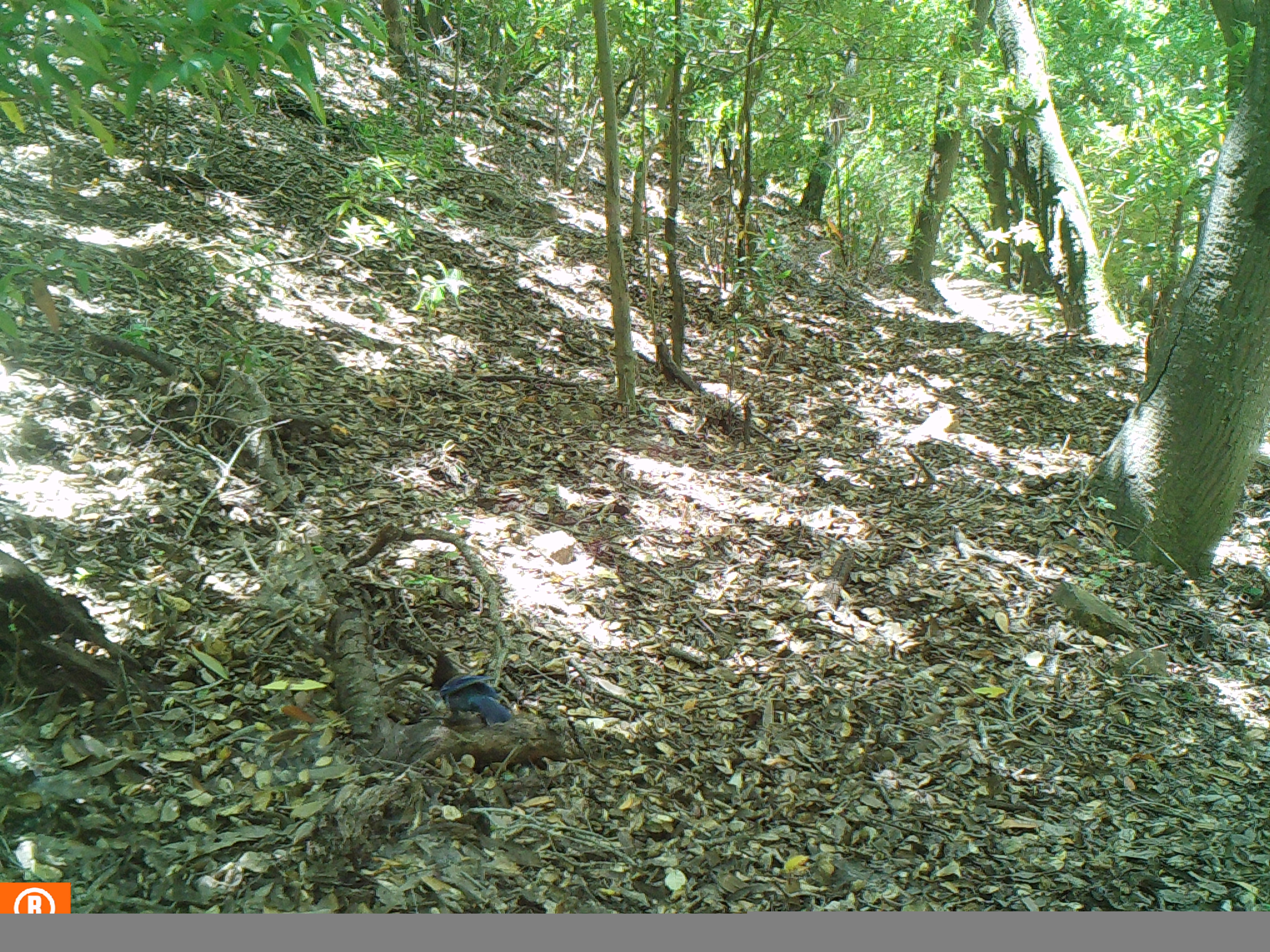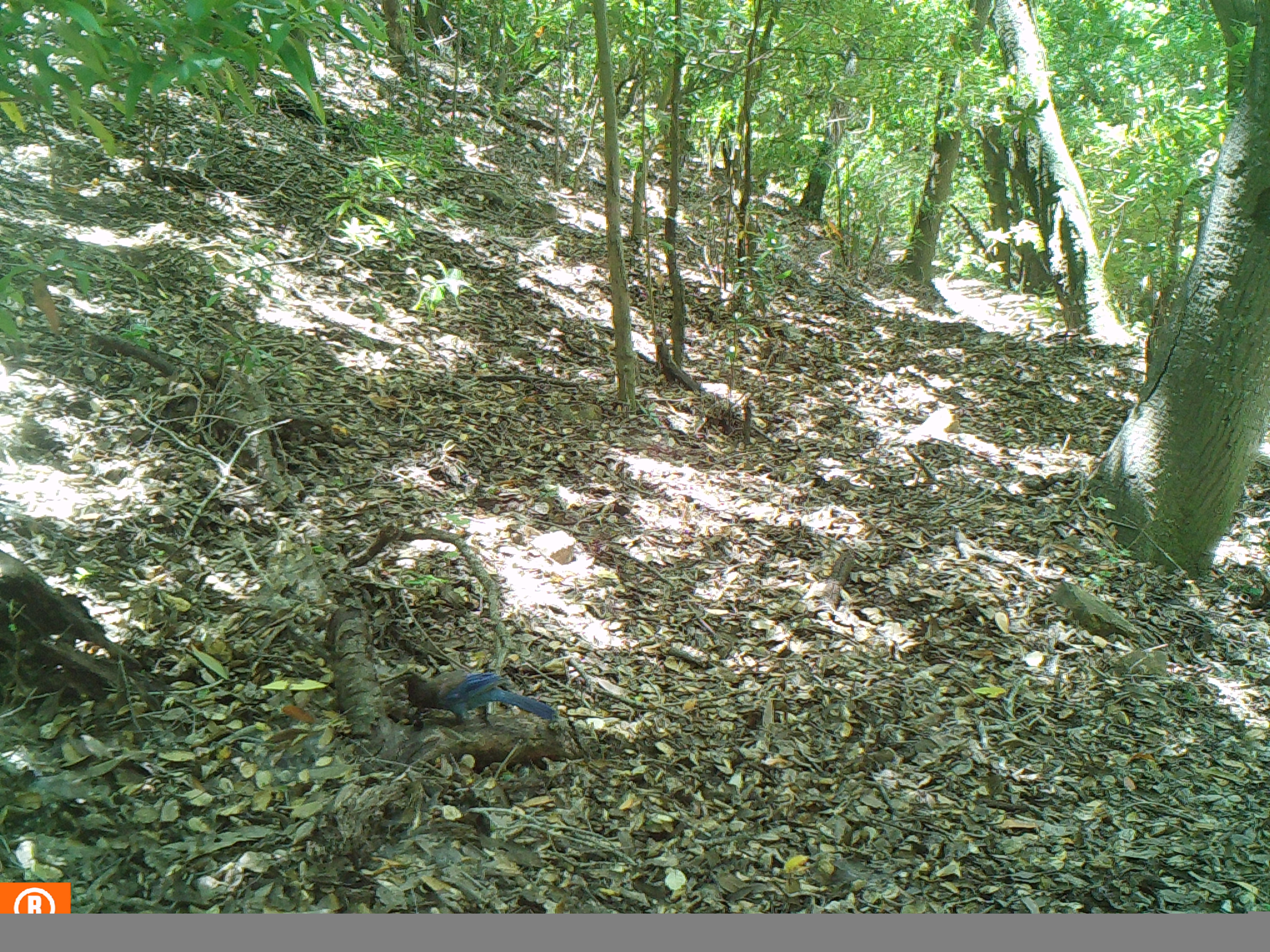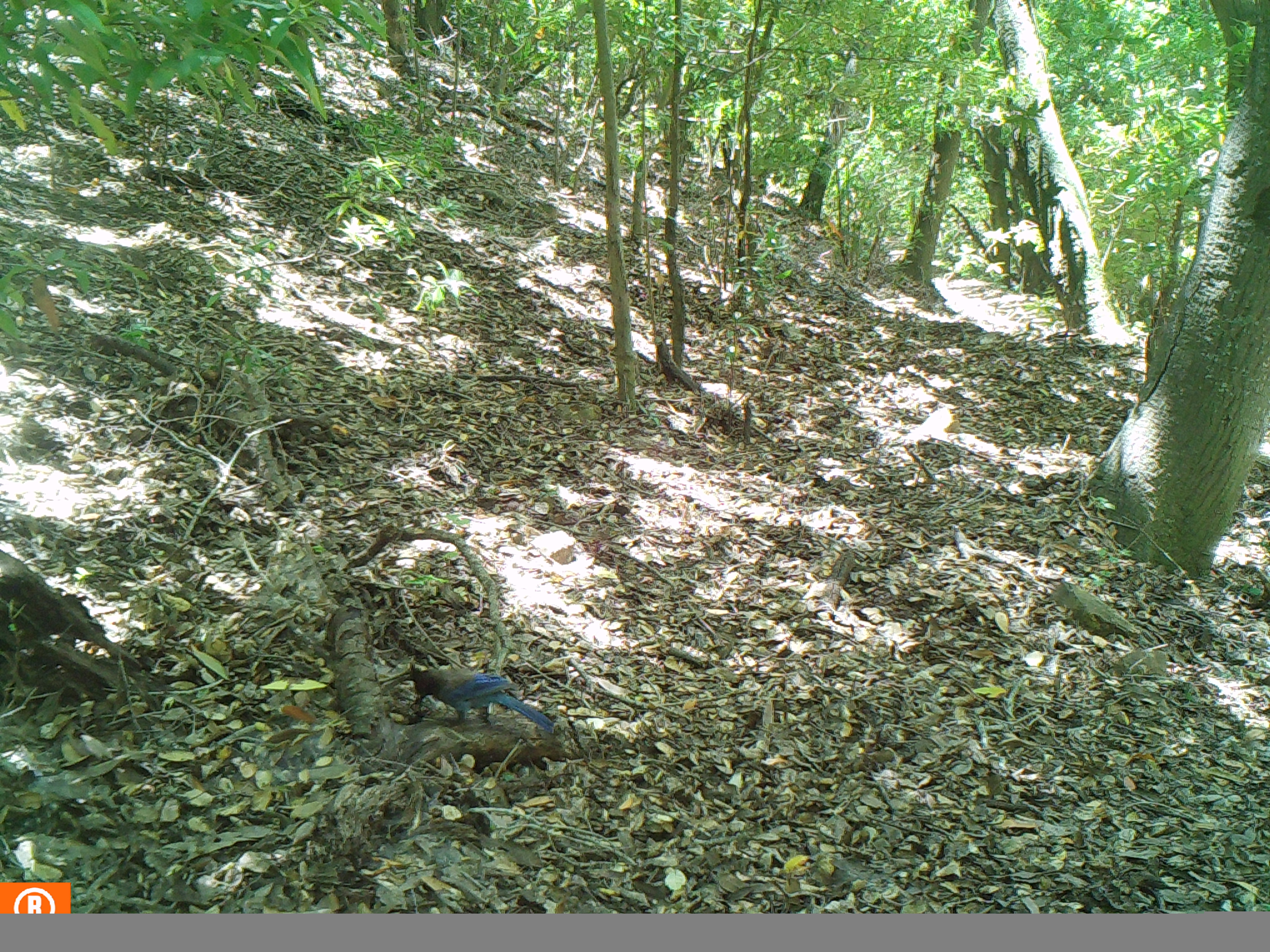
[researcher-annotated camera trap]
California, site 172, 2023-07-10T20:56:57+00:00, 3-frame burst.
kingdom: Animalia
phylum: Chordata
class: Aves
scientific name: Aves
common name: bird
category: unknown bird